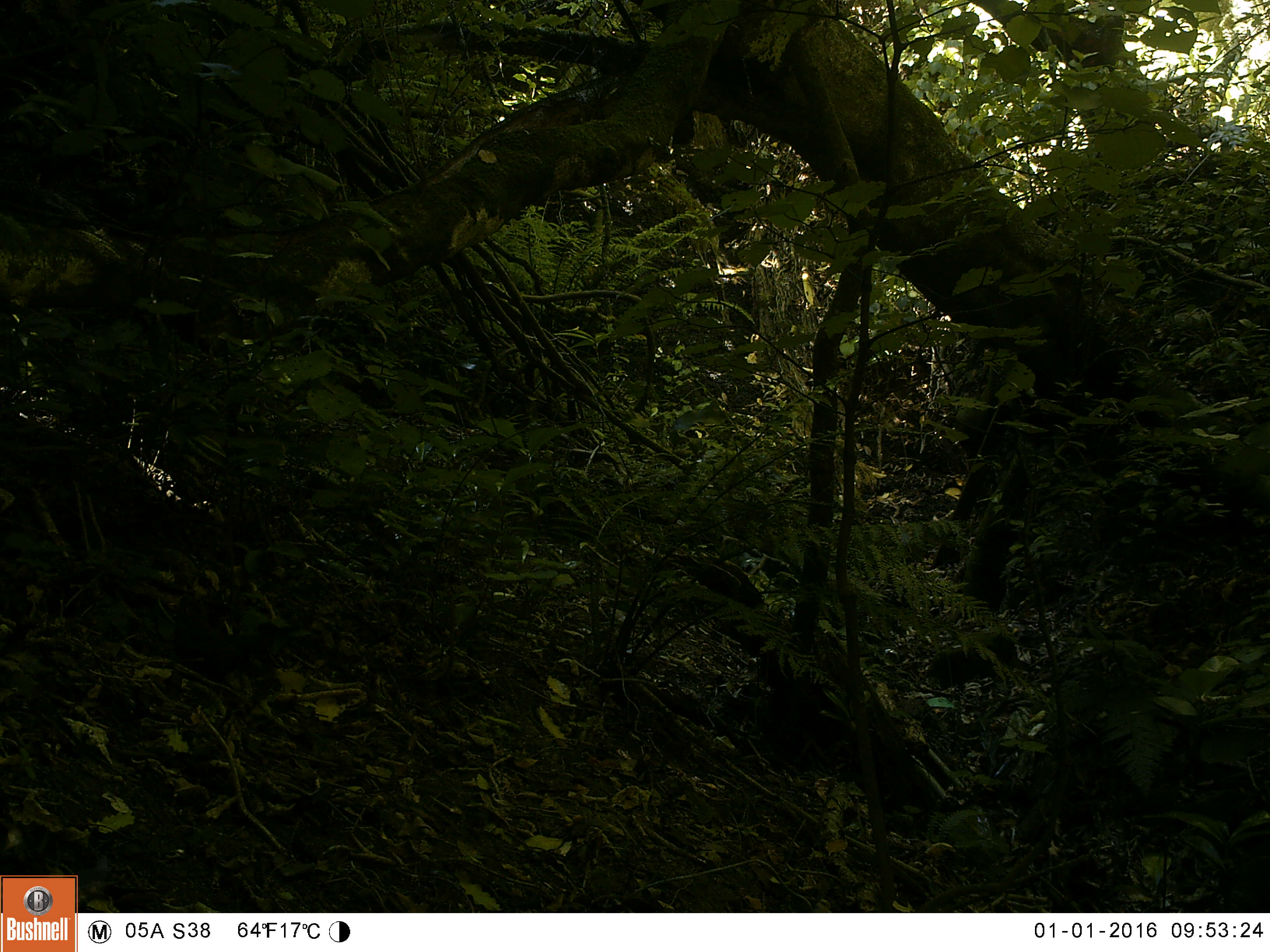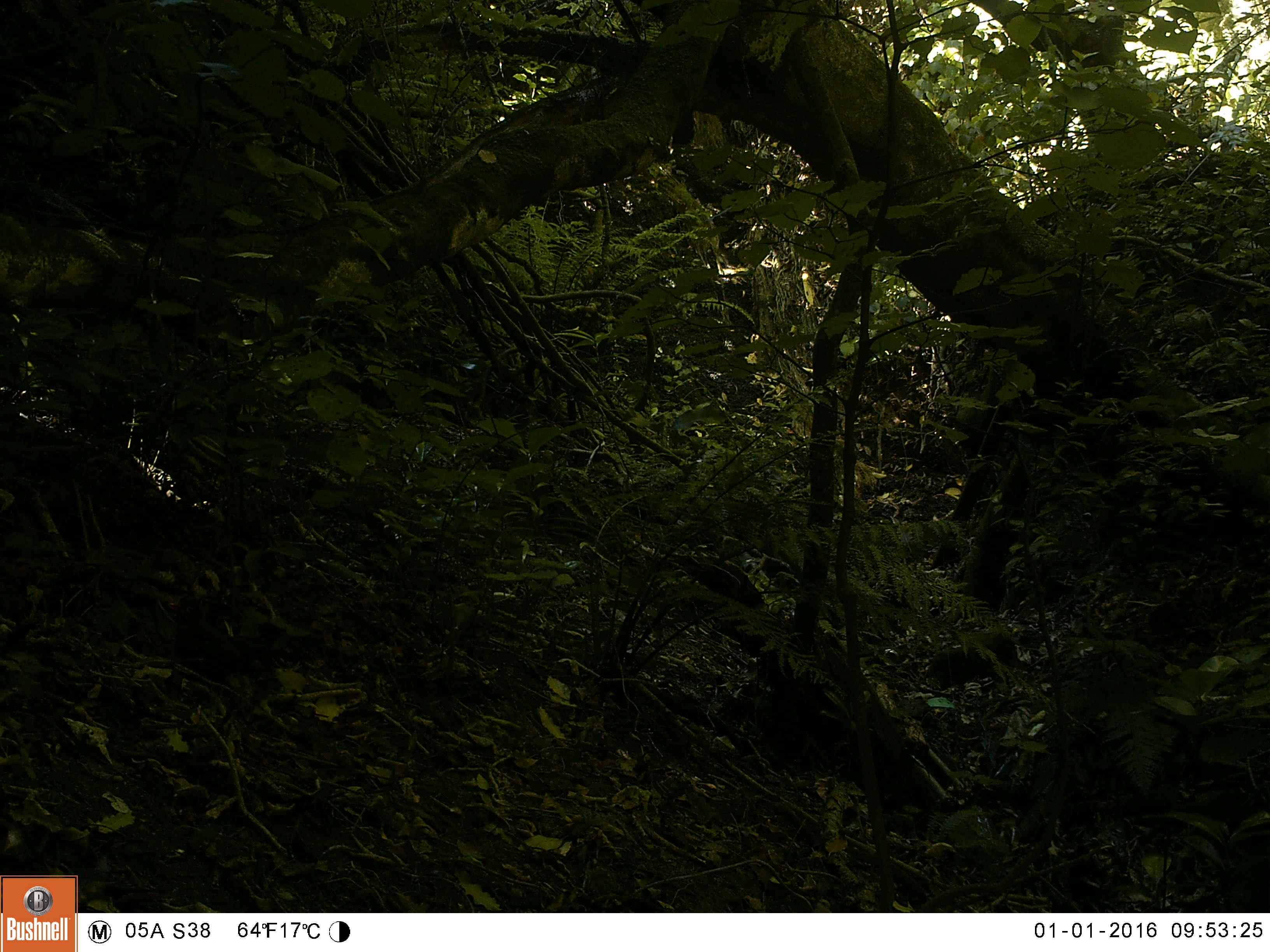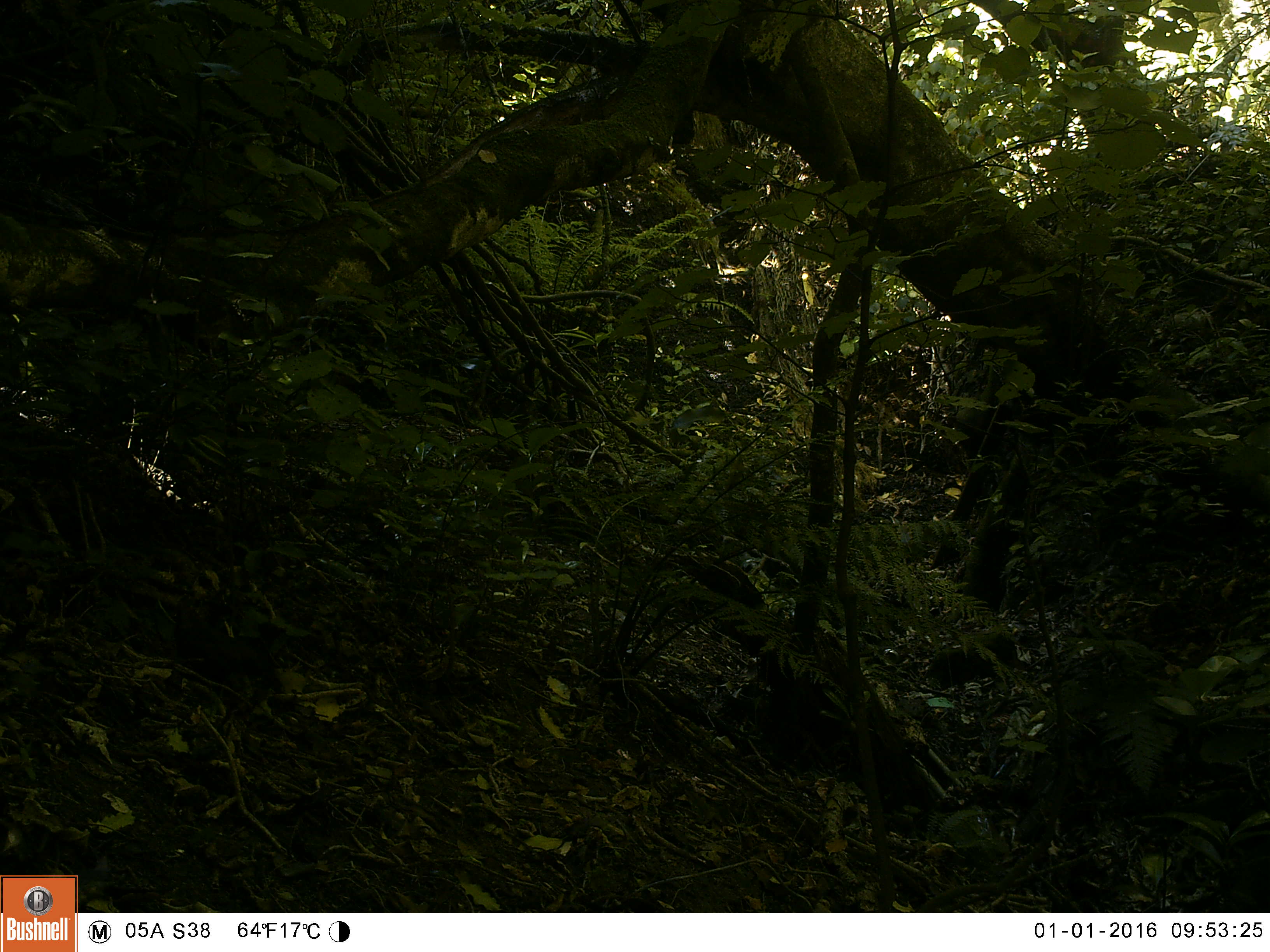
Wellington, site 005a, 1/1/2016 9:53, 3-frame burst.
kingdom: Animalia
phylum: Chordata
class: Aves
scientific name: Aves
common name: bird